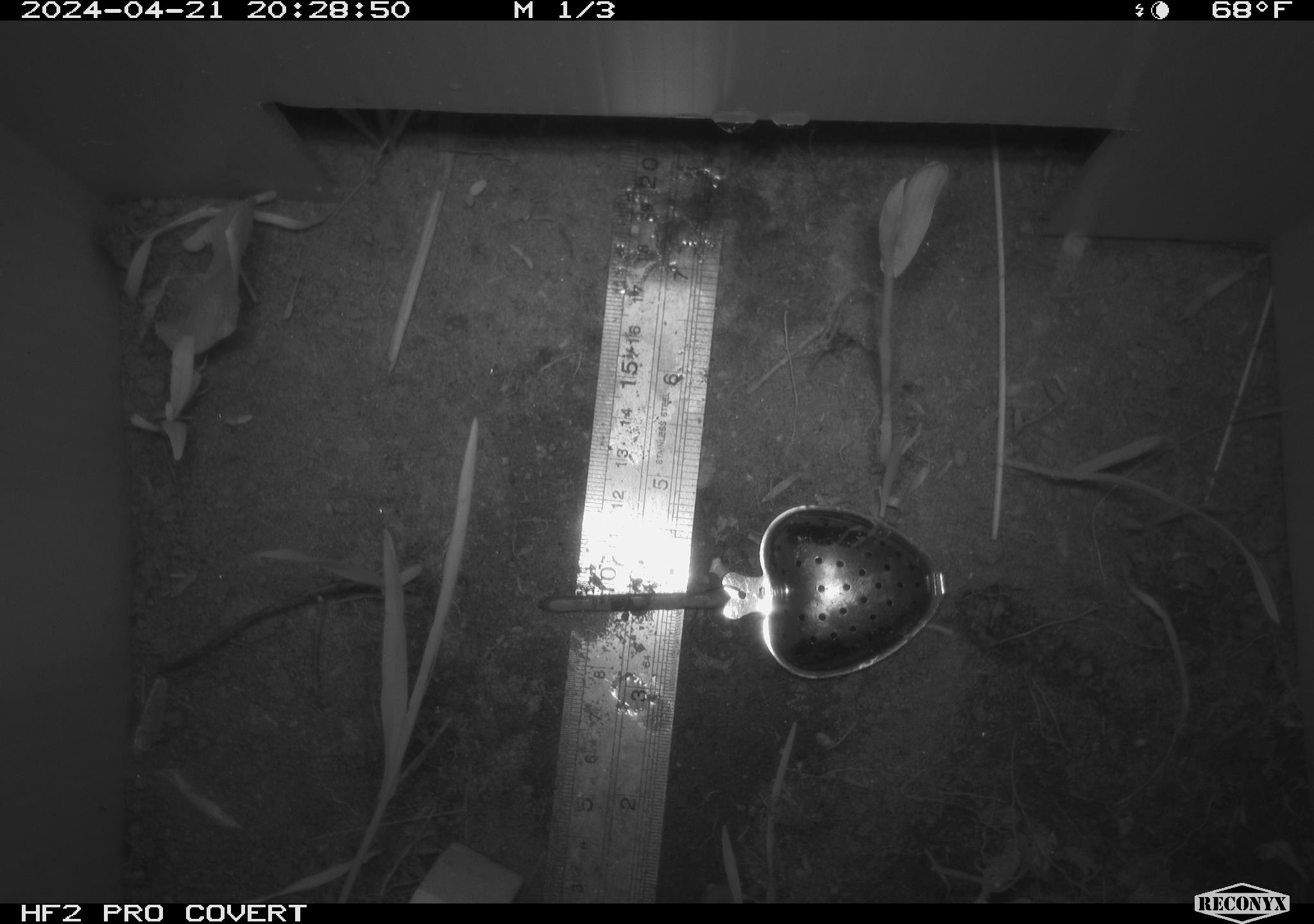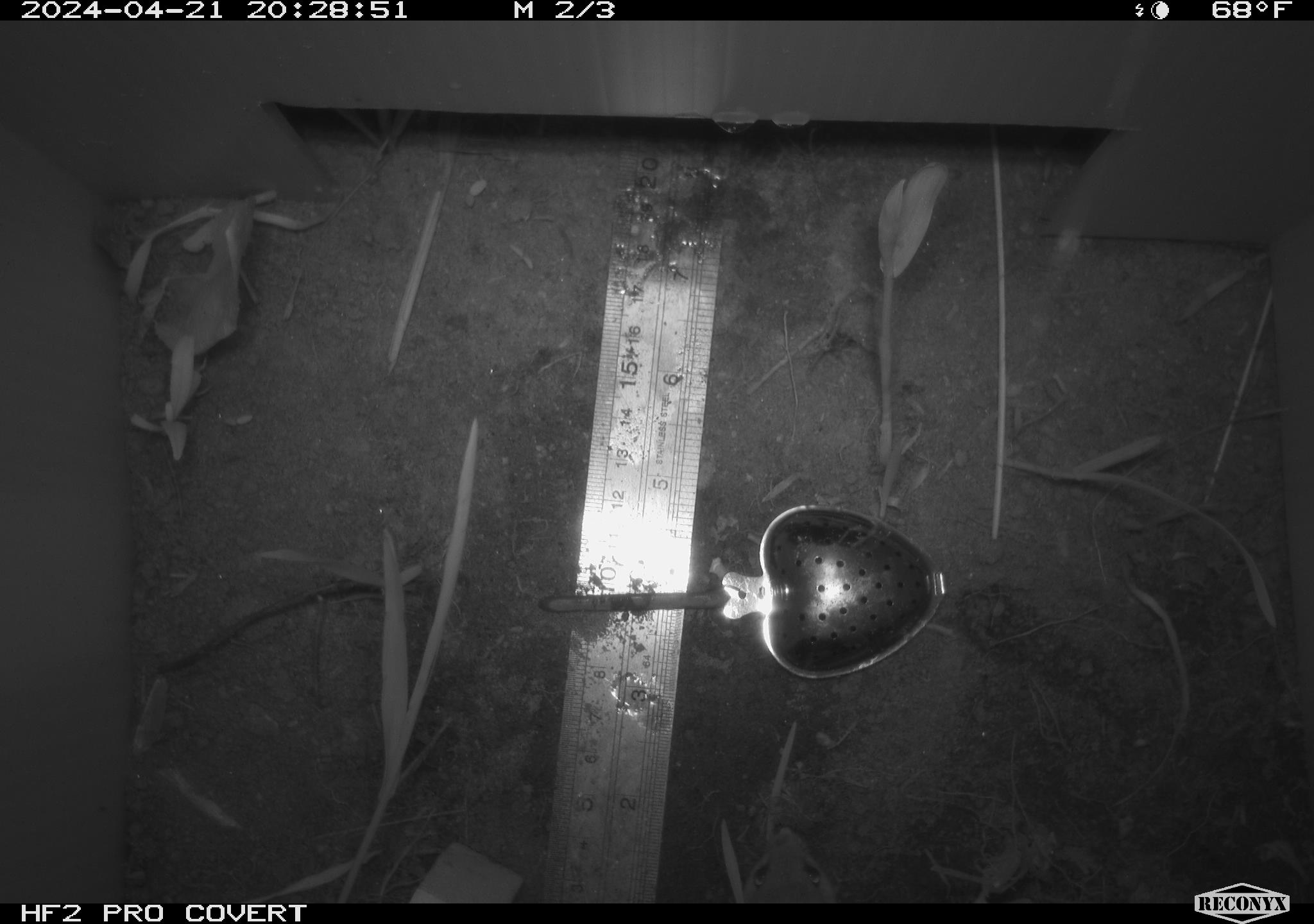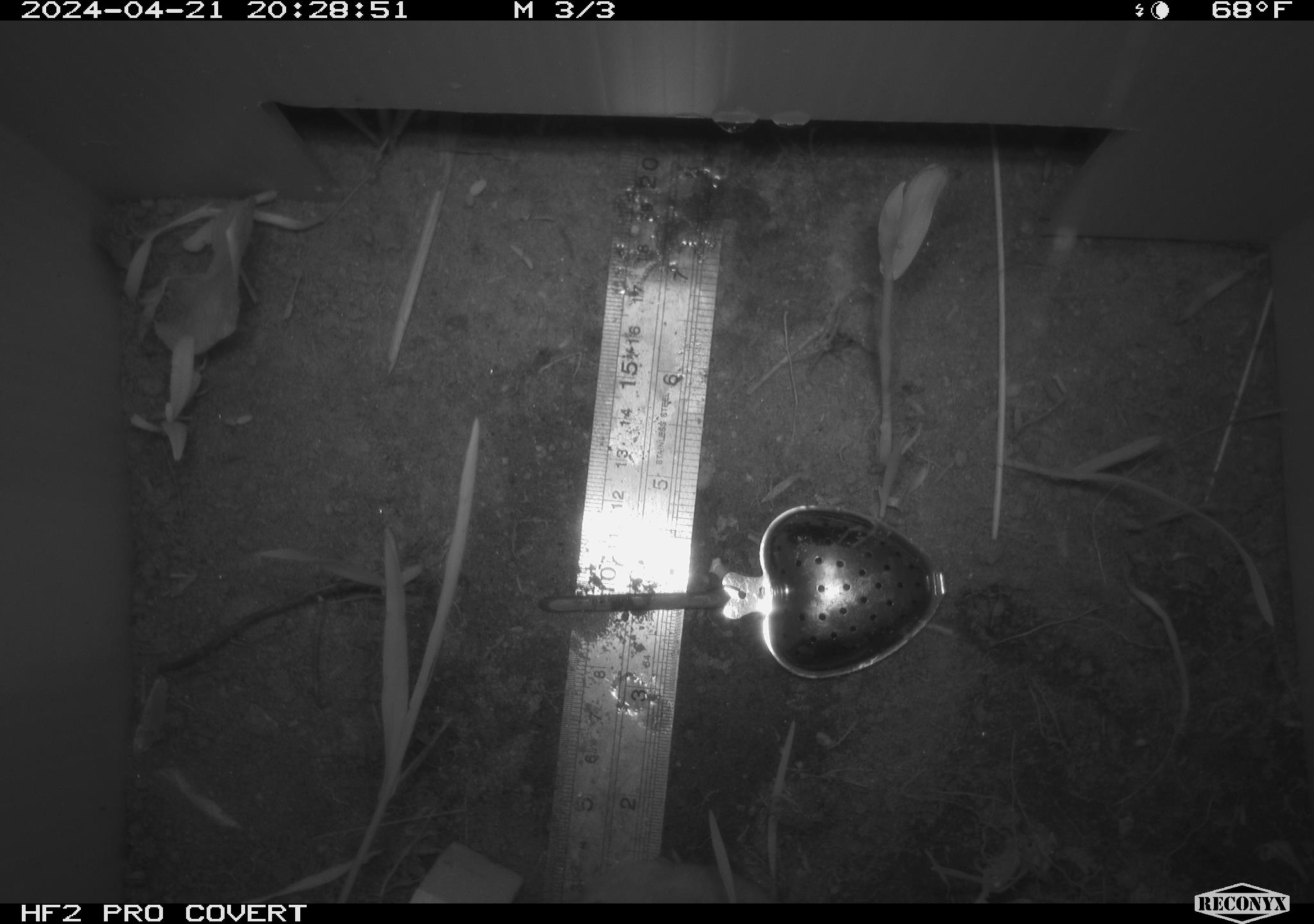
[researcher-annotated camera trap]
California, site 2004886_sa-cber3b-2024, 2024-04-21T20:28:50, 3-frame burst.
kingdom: Animalia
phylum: Chordata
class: Mammalia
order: Rodentia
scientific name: Rodentia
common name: mouse species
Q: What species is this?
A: Mouse species (Rodentia).